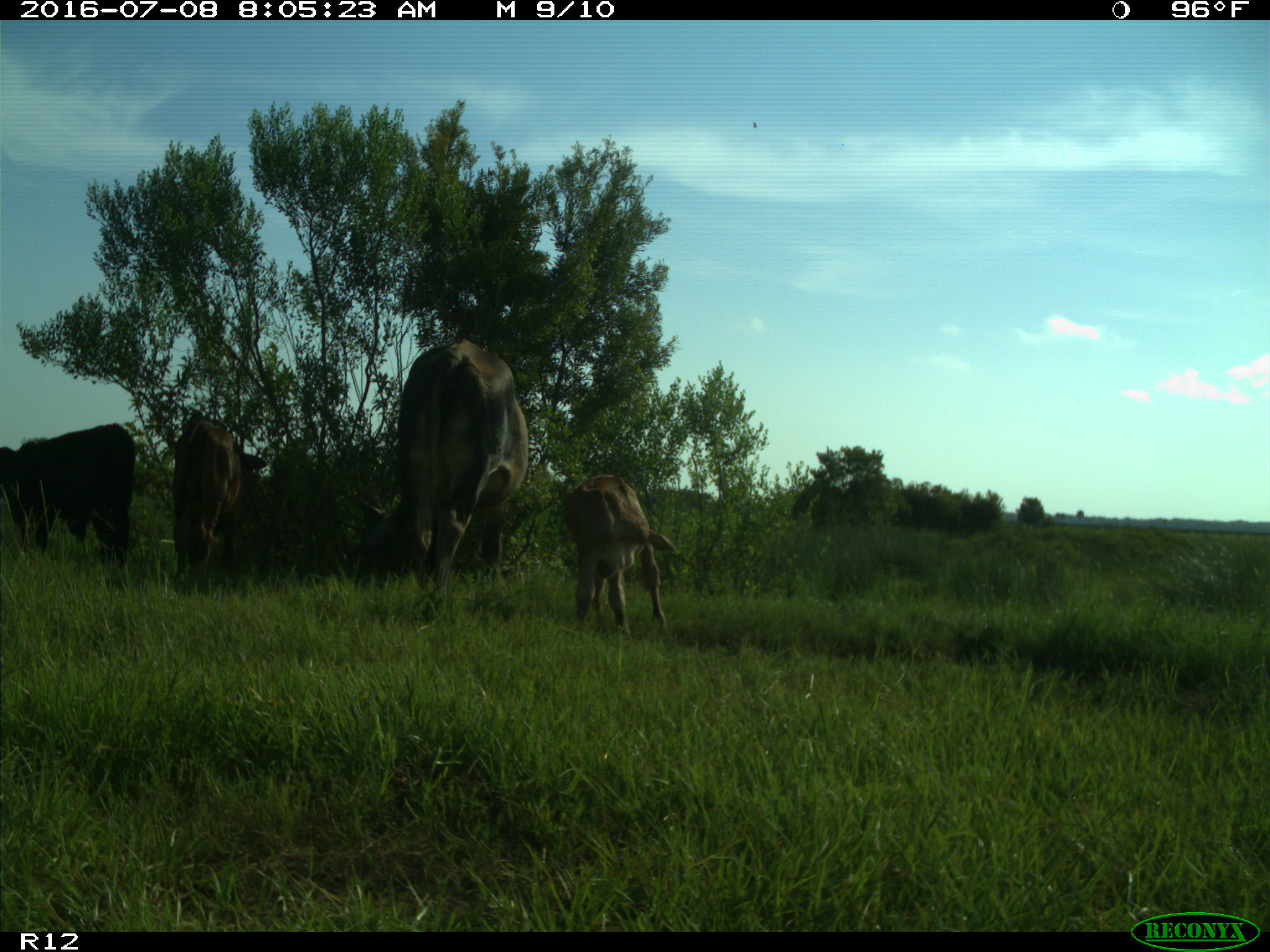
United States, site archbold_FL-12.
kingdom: Animalia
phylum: Chordata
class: Mammalia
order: Artiodactyla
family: Bovidae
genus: Bos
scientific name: Bos taurus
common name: domestic cow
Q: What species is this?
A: Bos taurus (domestic cow).